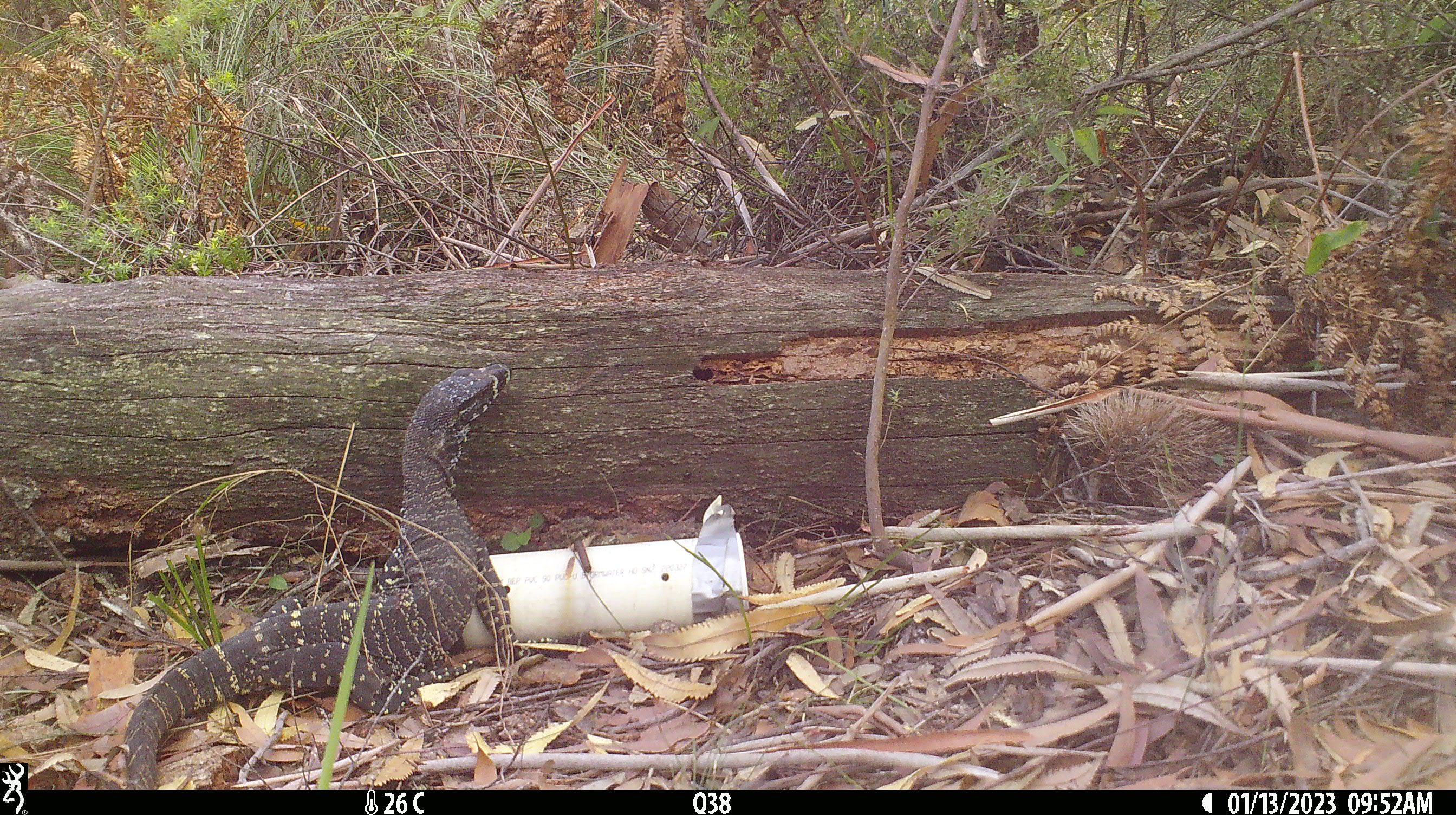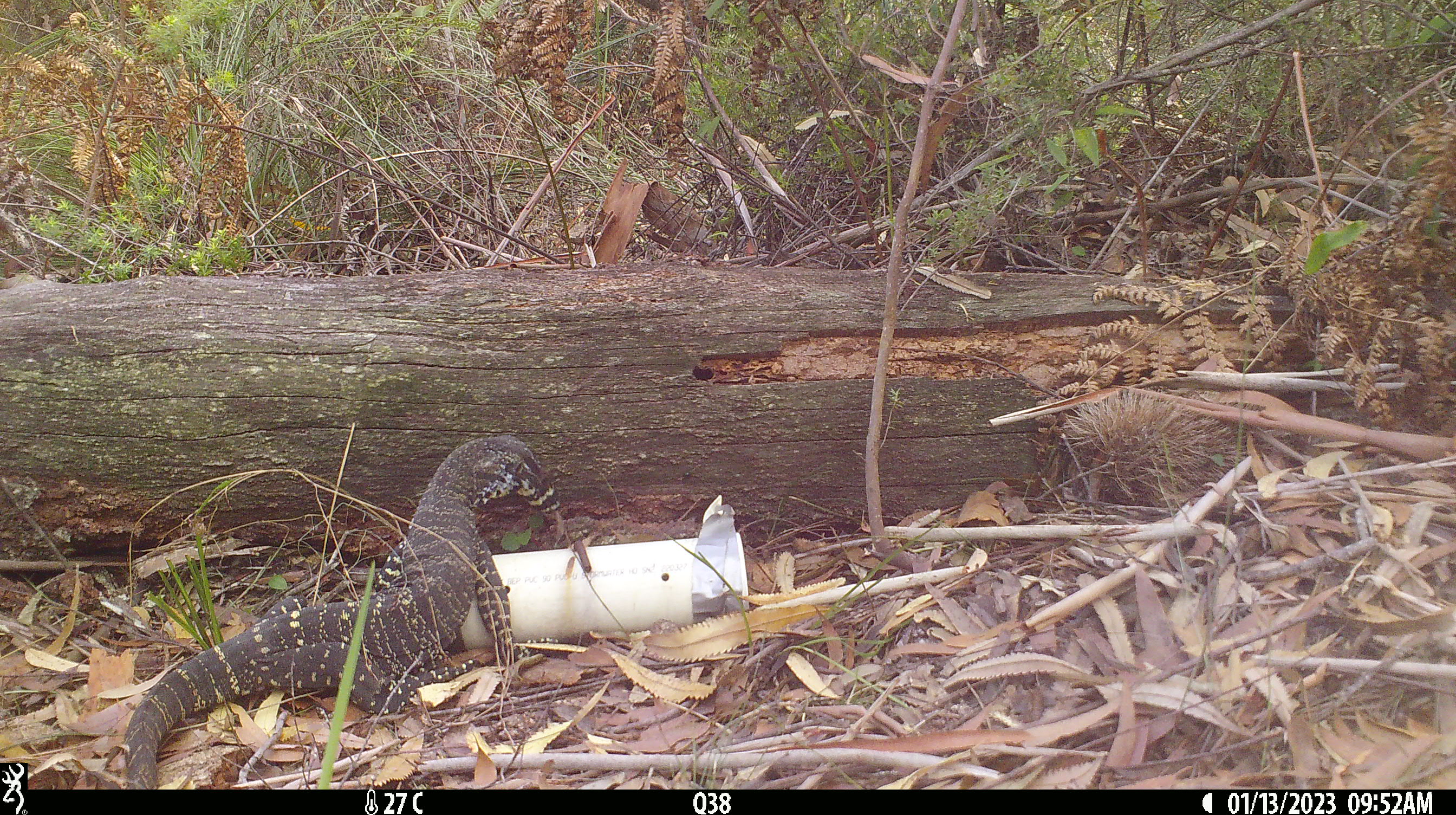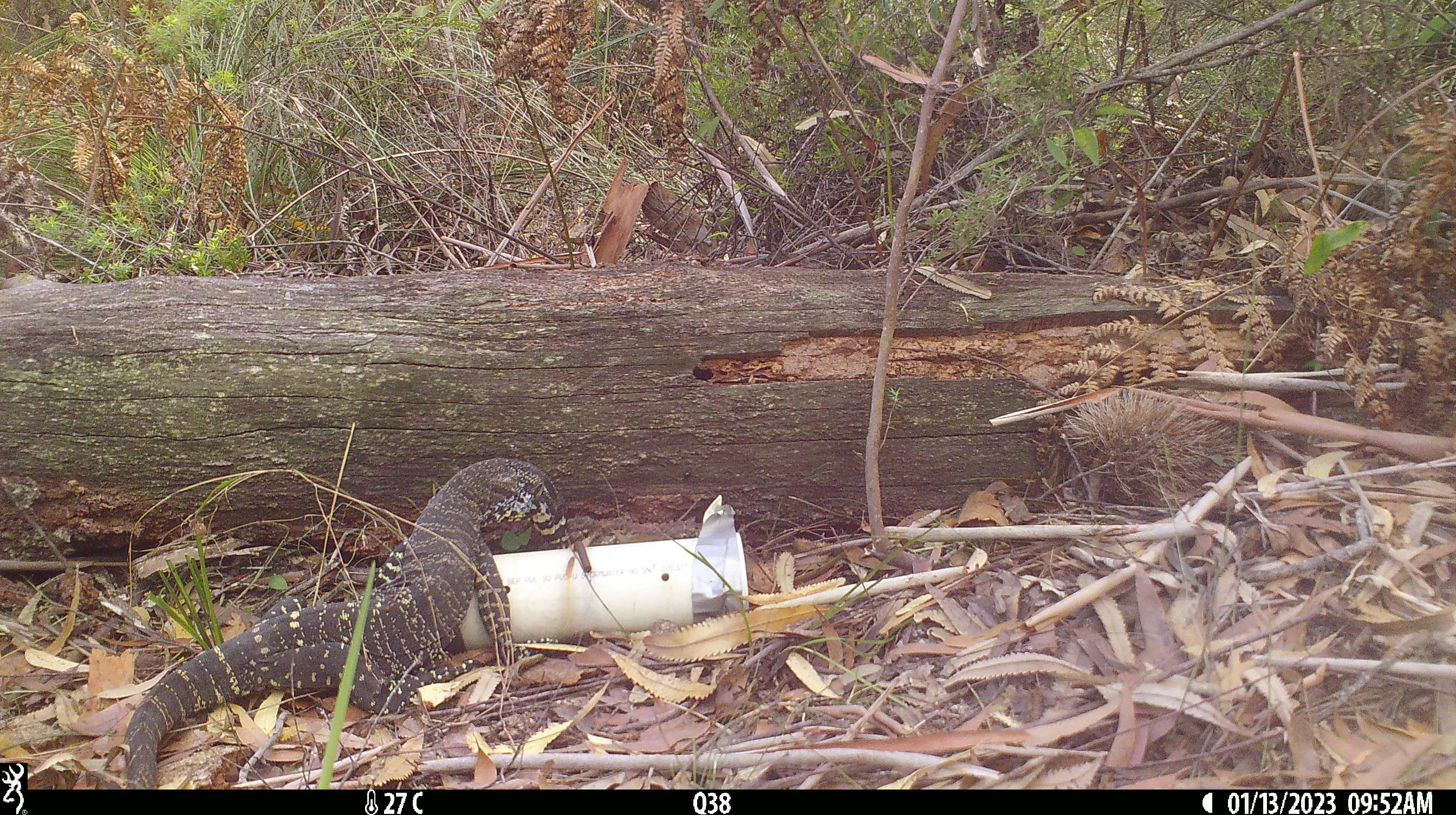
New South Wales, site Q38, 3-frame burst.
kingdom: Animalia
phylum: Chordata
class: Reptilia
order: Squamata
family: Varanidae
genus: Varanus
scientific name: Varanus varius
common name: lace monitor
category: goanna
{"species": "goanna (lace monitor) (Varanus varius)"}